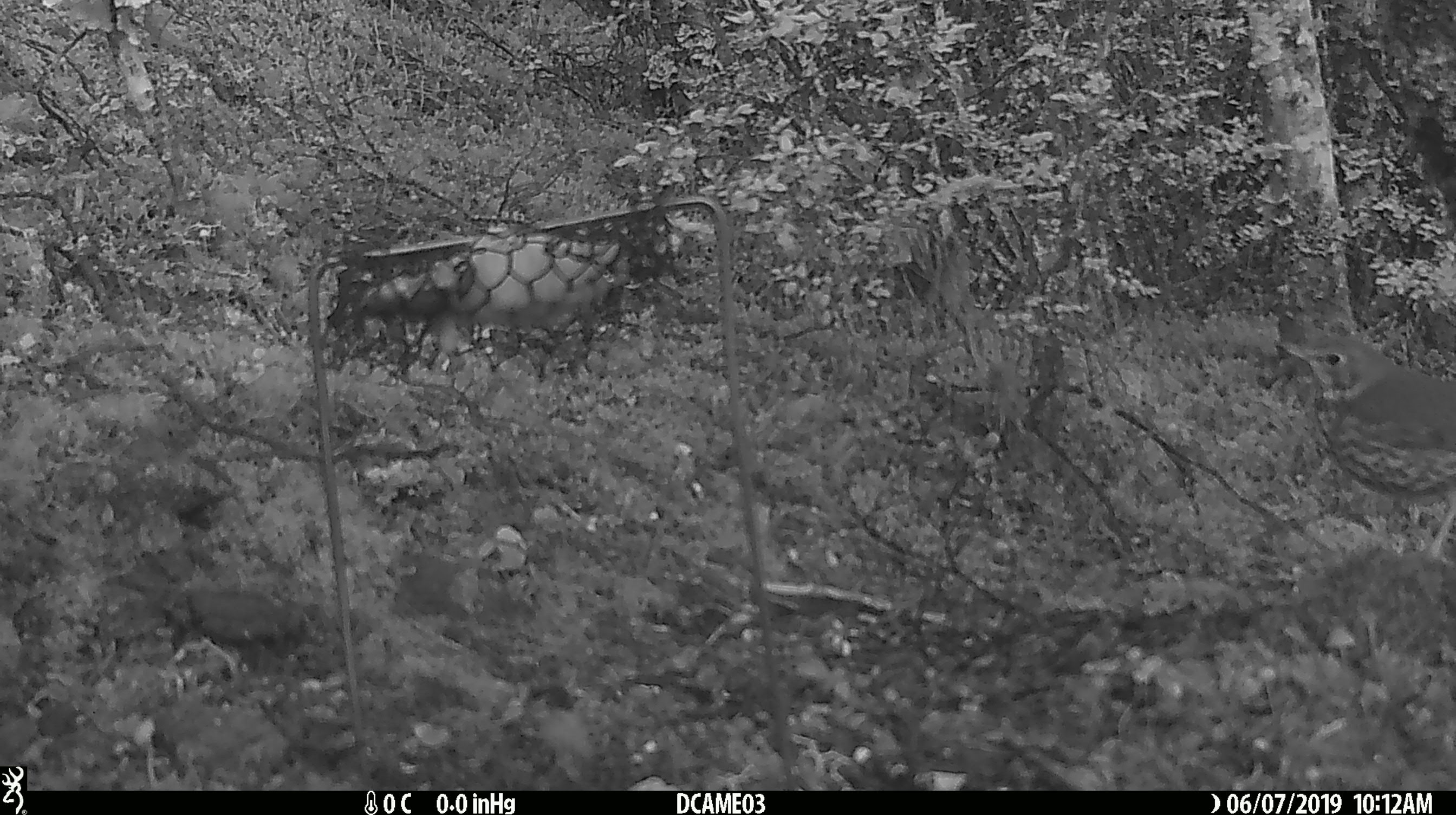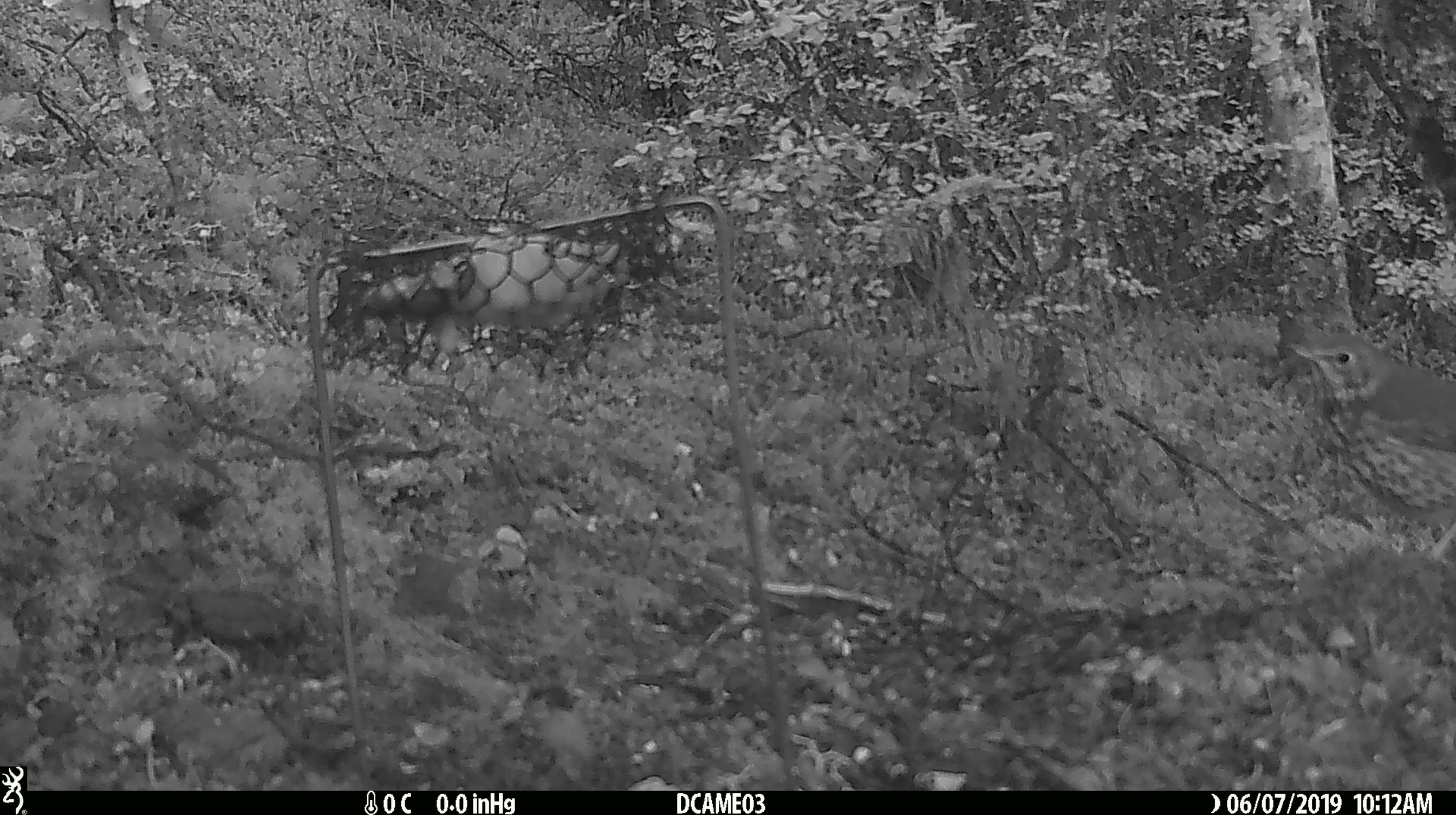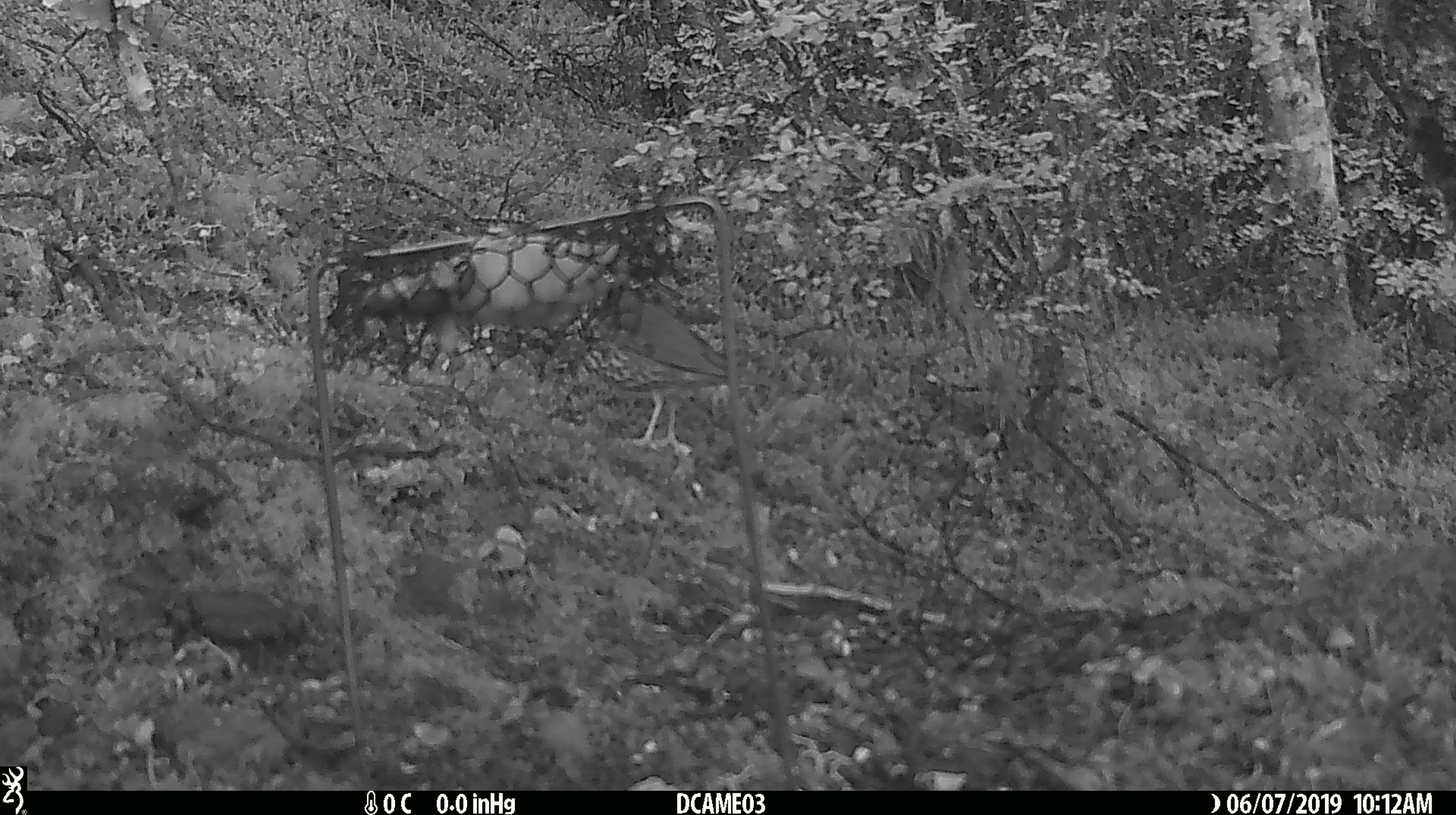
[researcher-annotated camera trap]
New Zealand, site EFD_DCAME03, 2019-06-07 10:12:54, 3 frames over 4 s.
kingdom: Animalia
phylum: Chordata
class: Aves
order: Passeriformes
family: Turdidae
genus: Turdus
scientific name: Turdus philomelos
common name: song thrush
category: thrush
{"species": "thrush (song thrush) (Turdus philomelos)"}